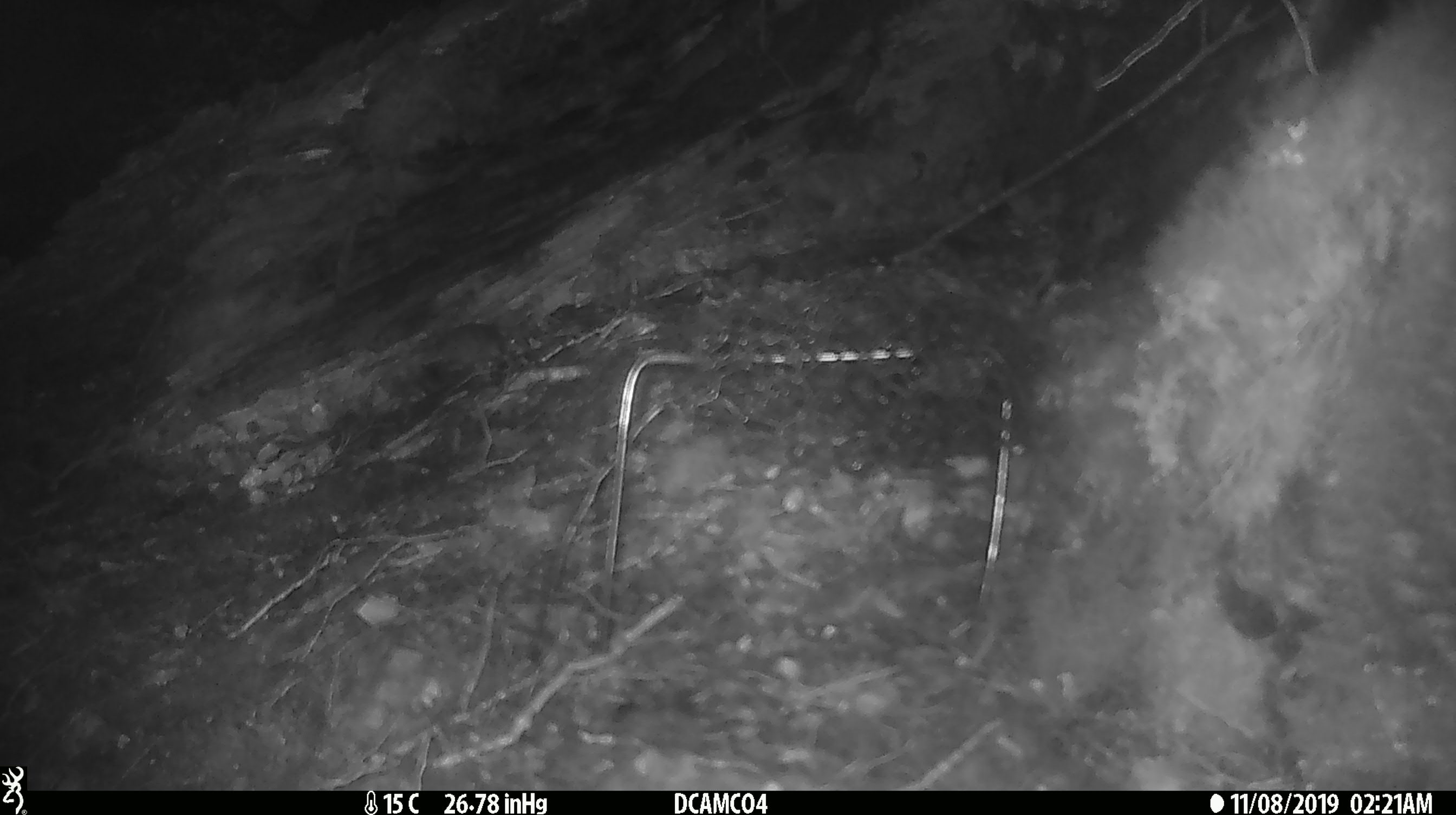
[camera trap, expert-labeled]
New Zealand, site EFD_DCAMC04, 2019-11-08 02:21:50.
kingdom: Animalia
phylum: Chordata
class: Mammalia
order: Rodentia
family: Muridae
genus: Mus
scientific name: Mus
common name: mouse